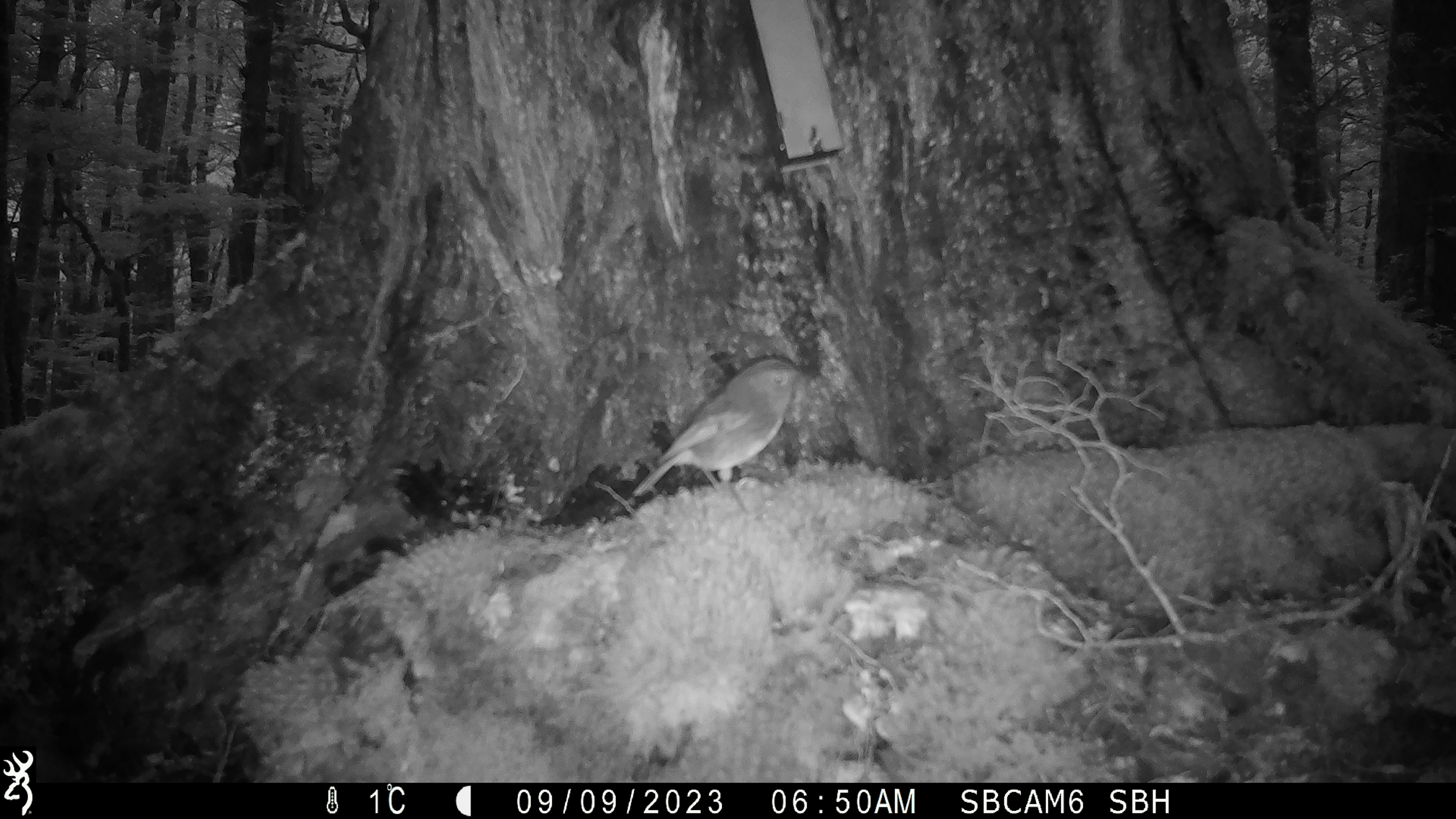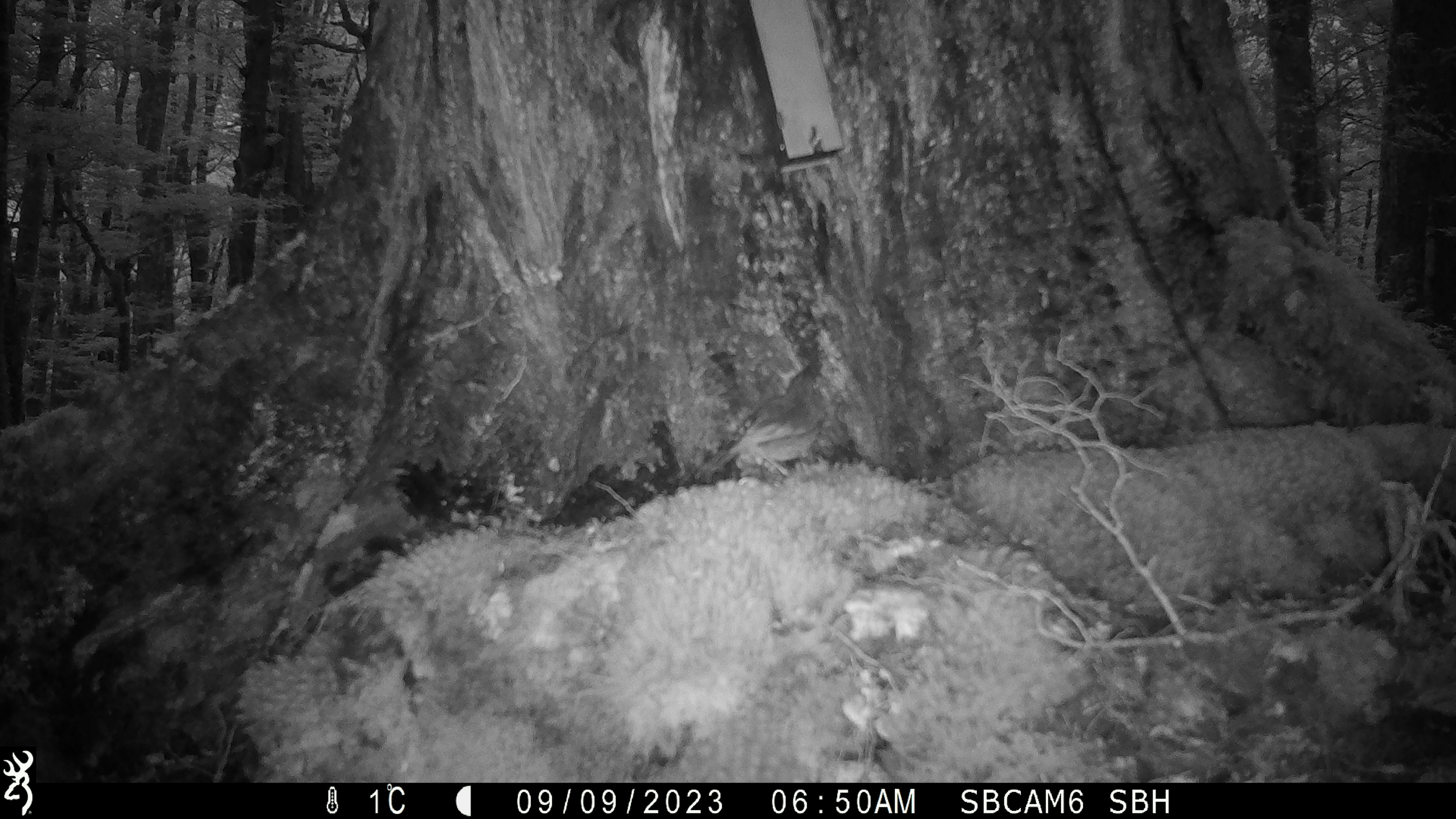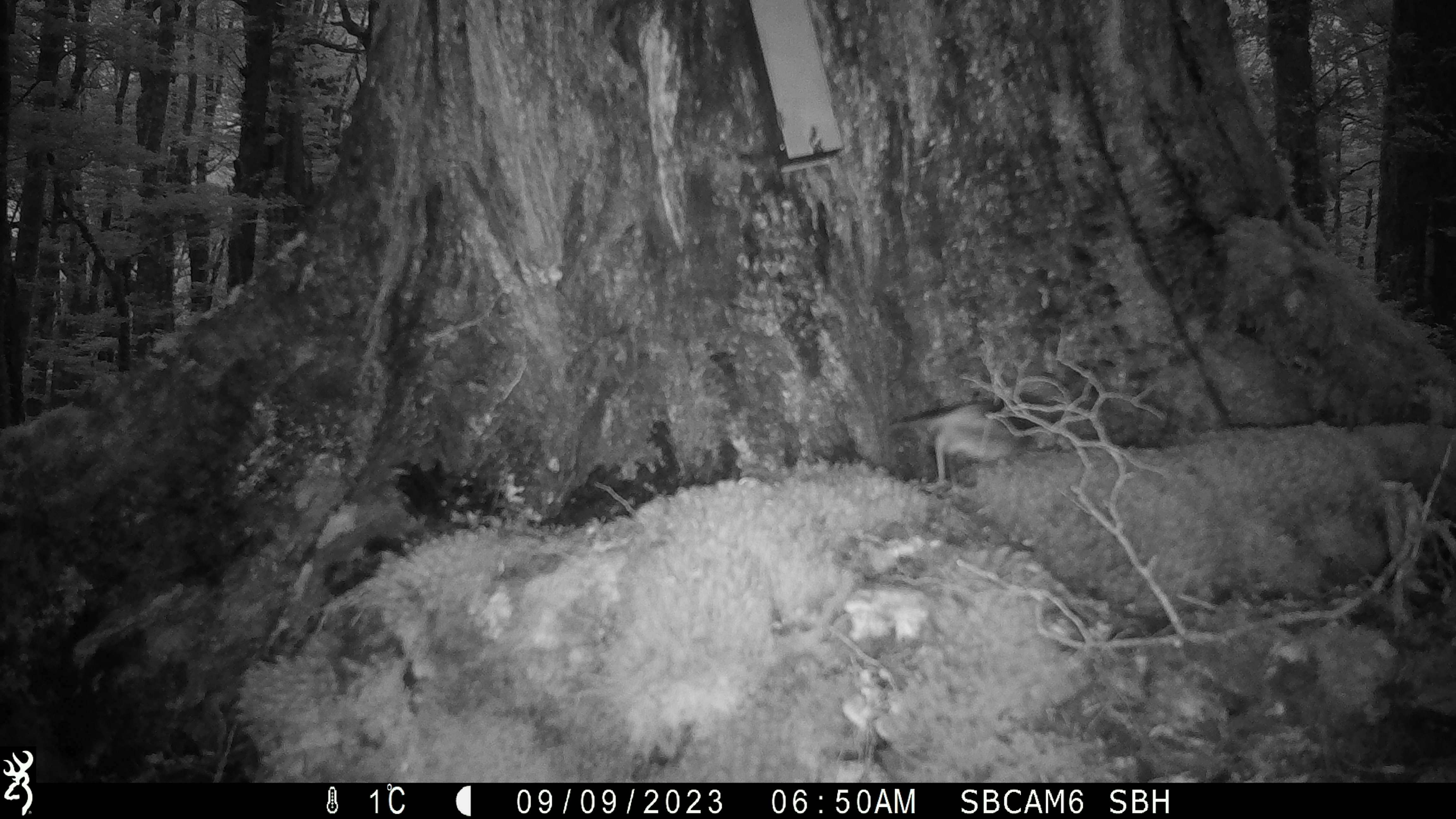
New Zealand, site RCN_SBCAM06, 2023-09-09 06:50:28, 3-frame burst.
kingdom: Animalia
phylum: Chordata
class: Aves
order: Passeriformes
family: Petroicidae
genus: Petroica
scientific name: Petroica australis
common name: new zealand robin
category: robin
Robin (new zealand robin) (Petroica australis).